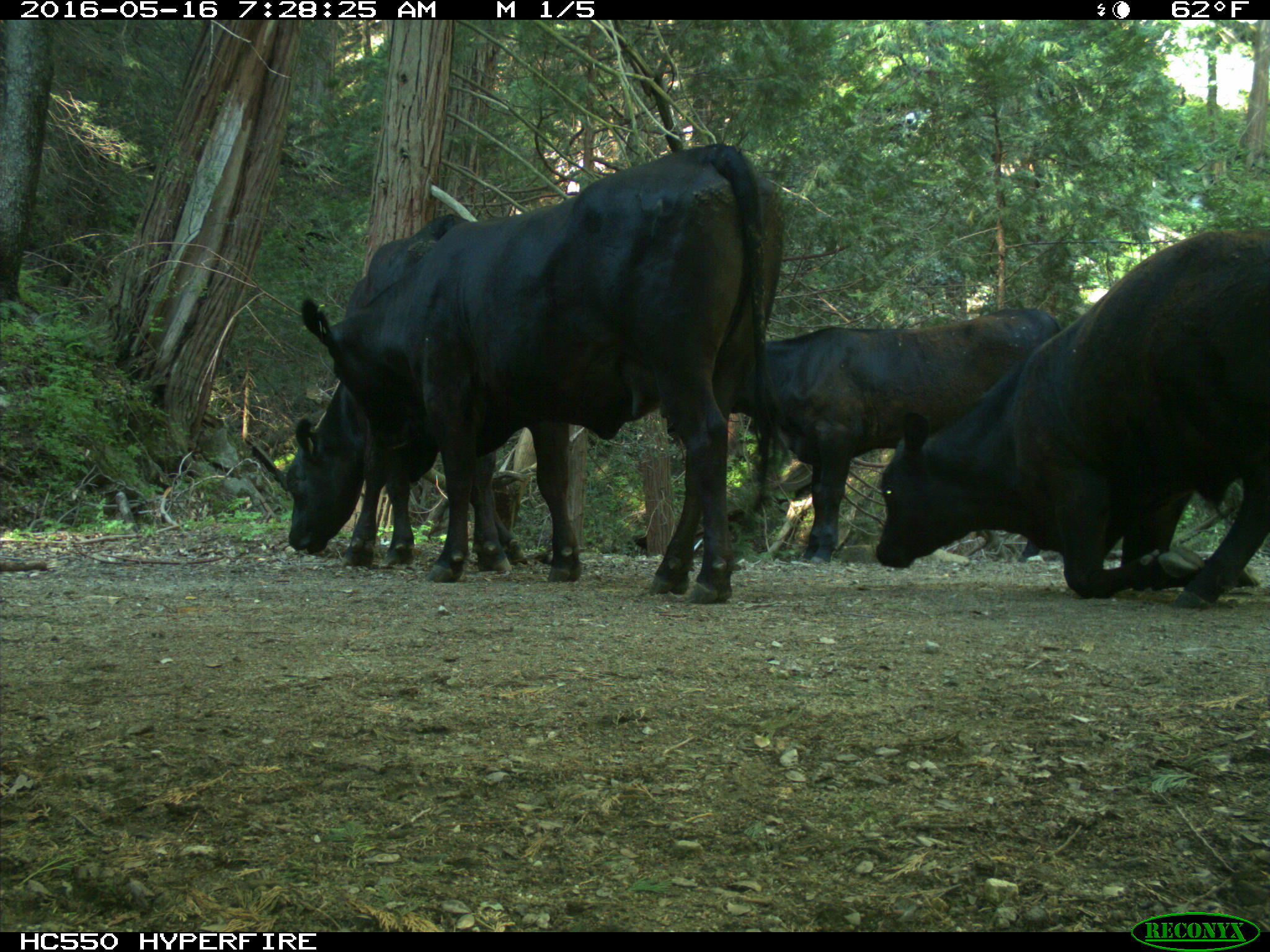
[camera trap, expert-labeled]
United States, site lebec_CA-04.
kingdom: Animalia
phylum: Chordata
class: Mammalia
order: Artiodactyla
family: Bovidae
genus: Bos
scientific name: Bos taurus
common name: domestic cow